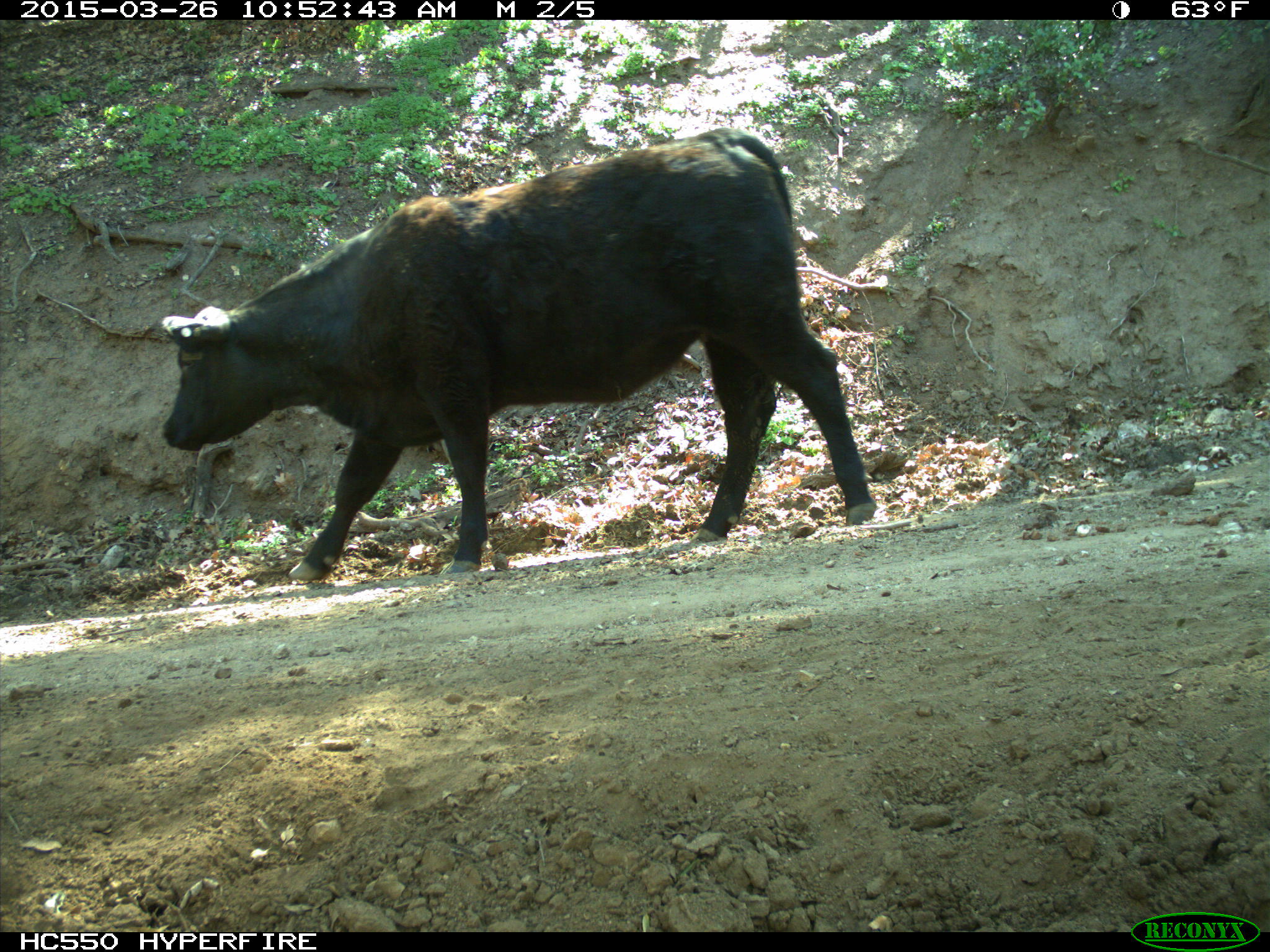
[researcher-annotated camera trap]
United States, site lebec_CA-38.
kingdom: Animalia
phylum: Chordata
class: Mammalia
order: Artiodactyla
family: Bovidae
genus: Bos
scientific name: Bos taurus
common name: domestic cow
Bos taurus (domestic cow).